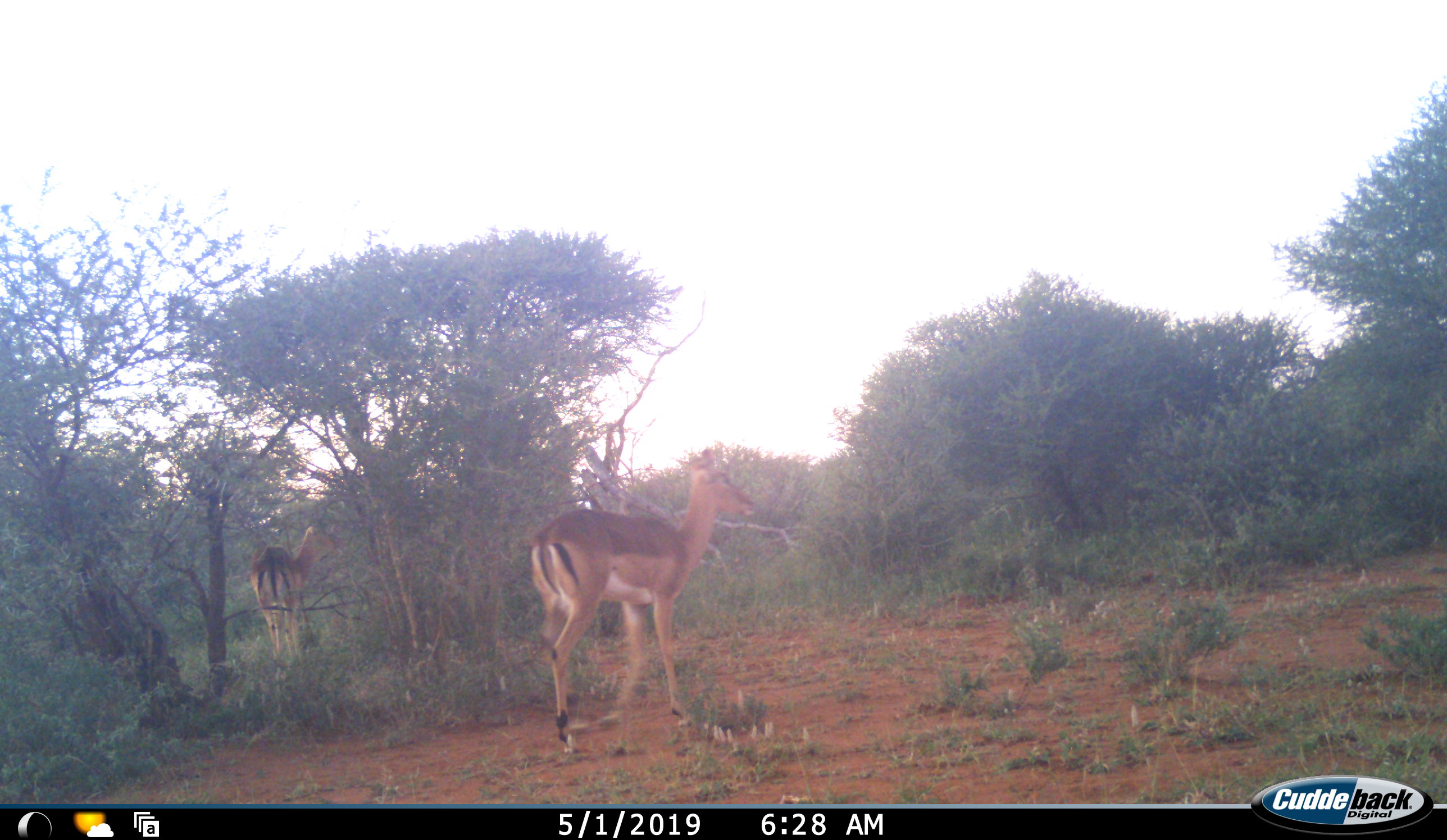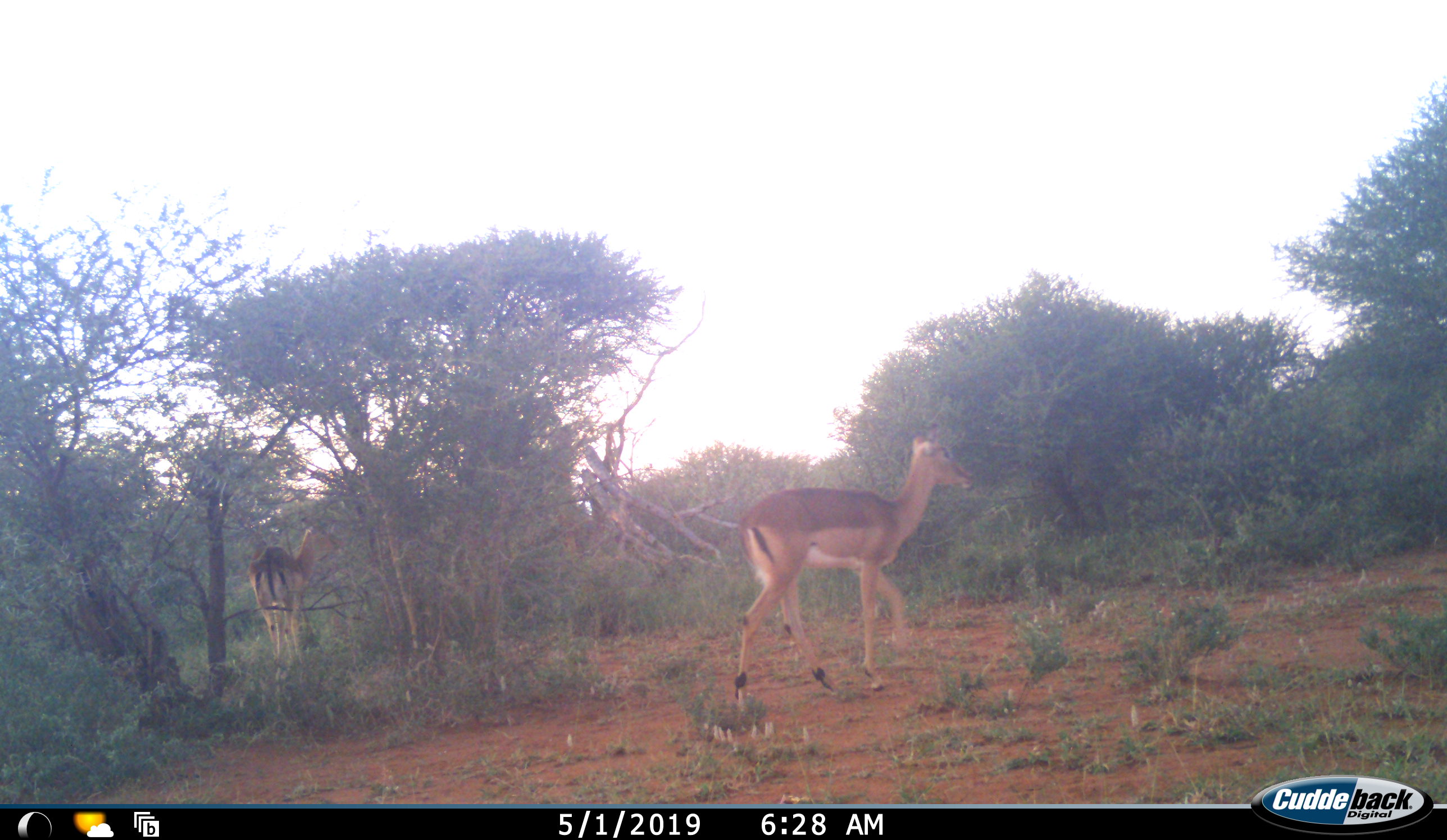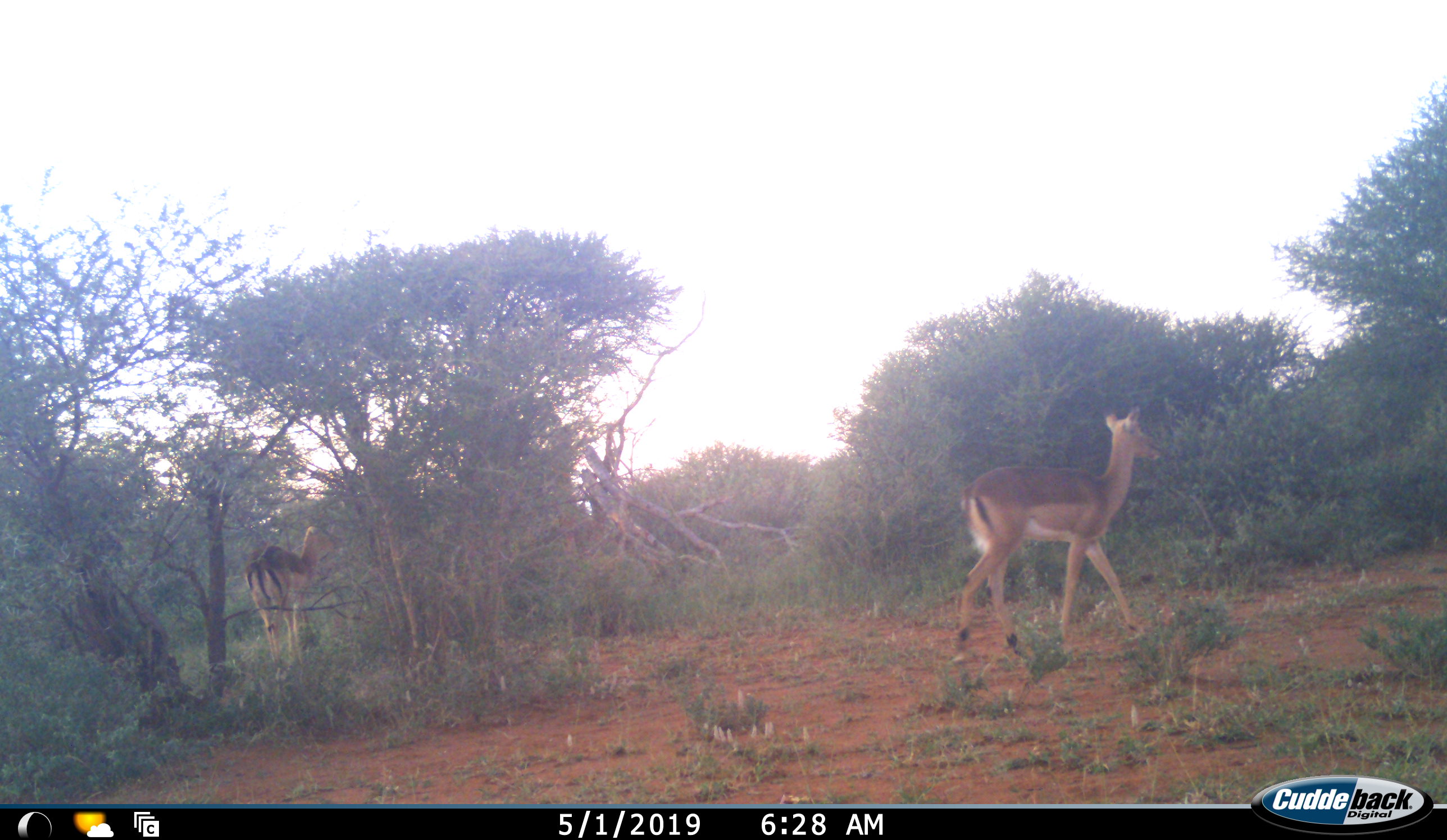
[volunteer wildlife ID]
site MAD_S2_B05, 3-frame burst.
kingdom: Animalia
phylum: Chordata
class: Mammalia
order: Artiodactyla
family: Bovidae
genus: Aepyceros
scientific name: Aepyceros melampus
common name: impala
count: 2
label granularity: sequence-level